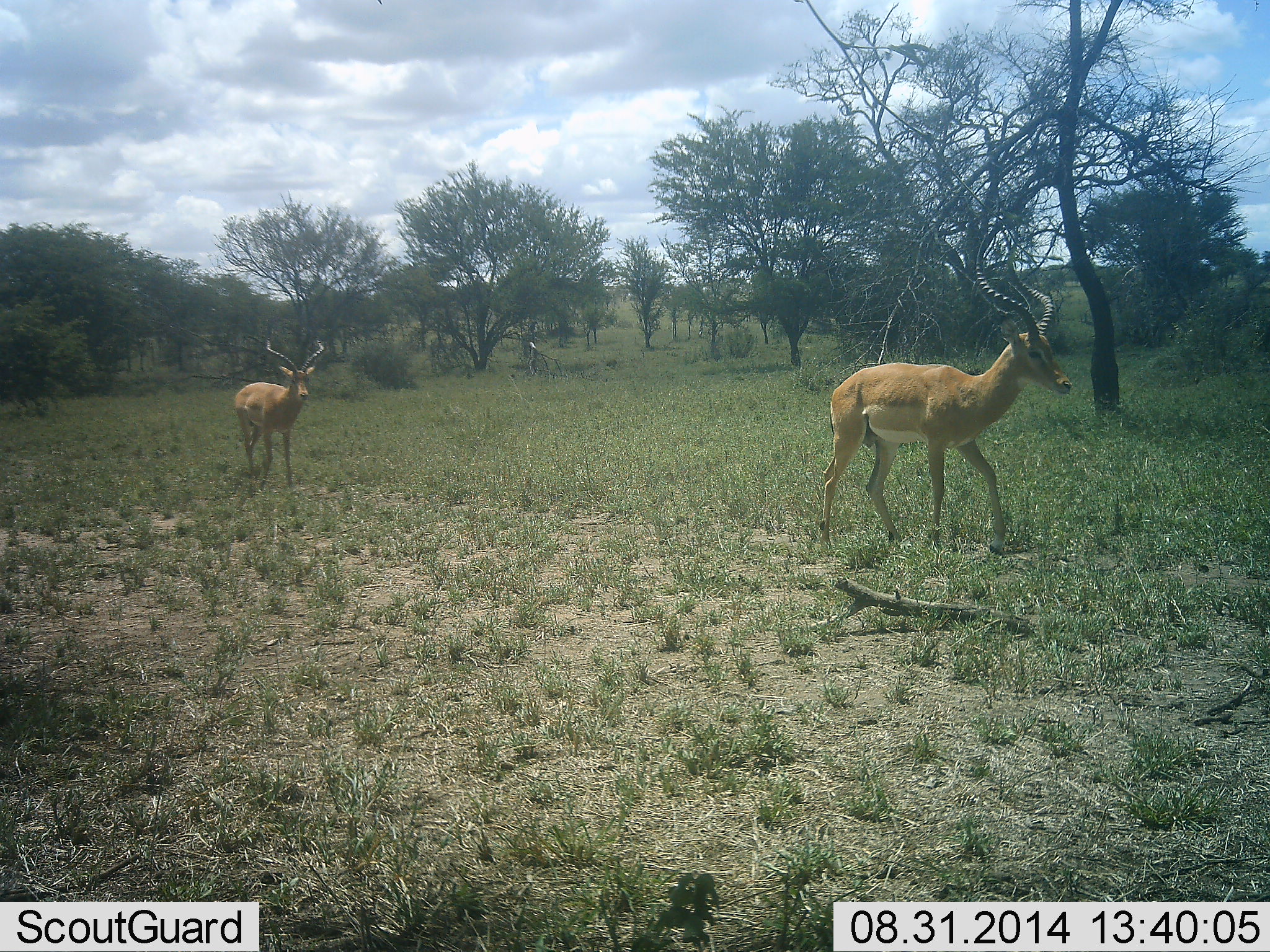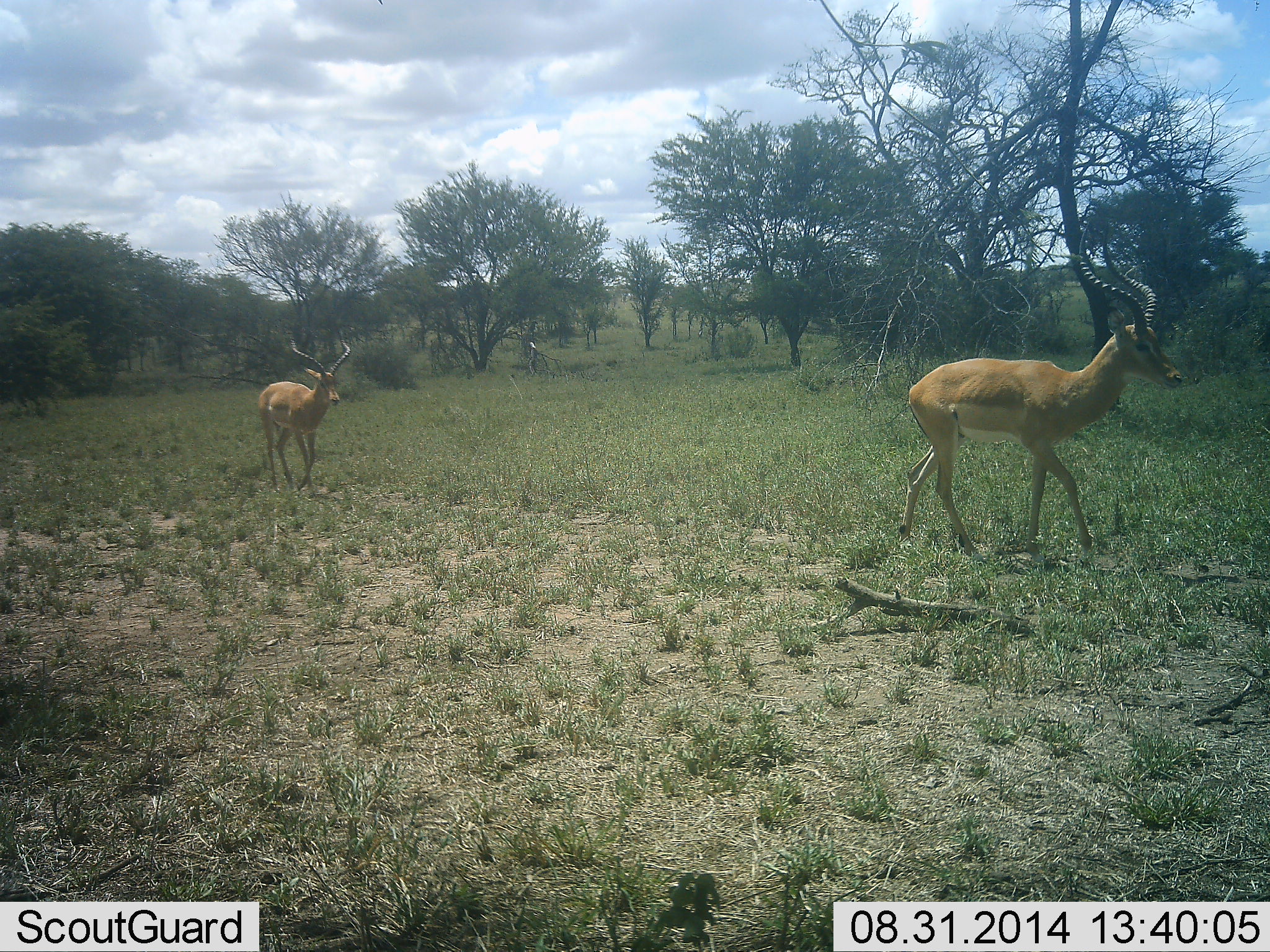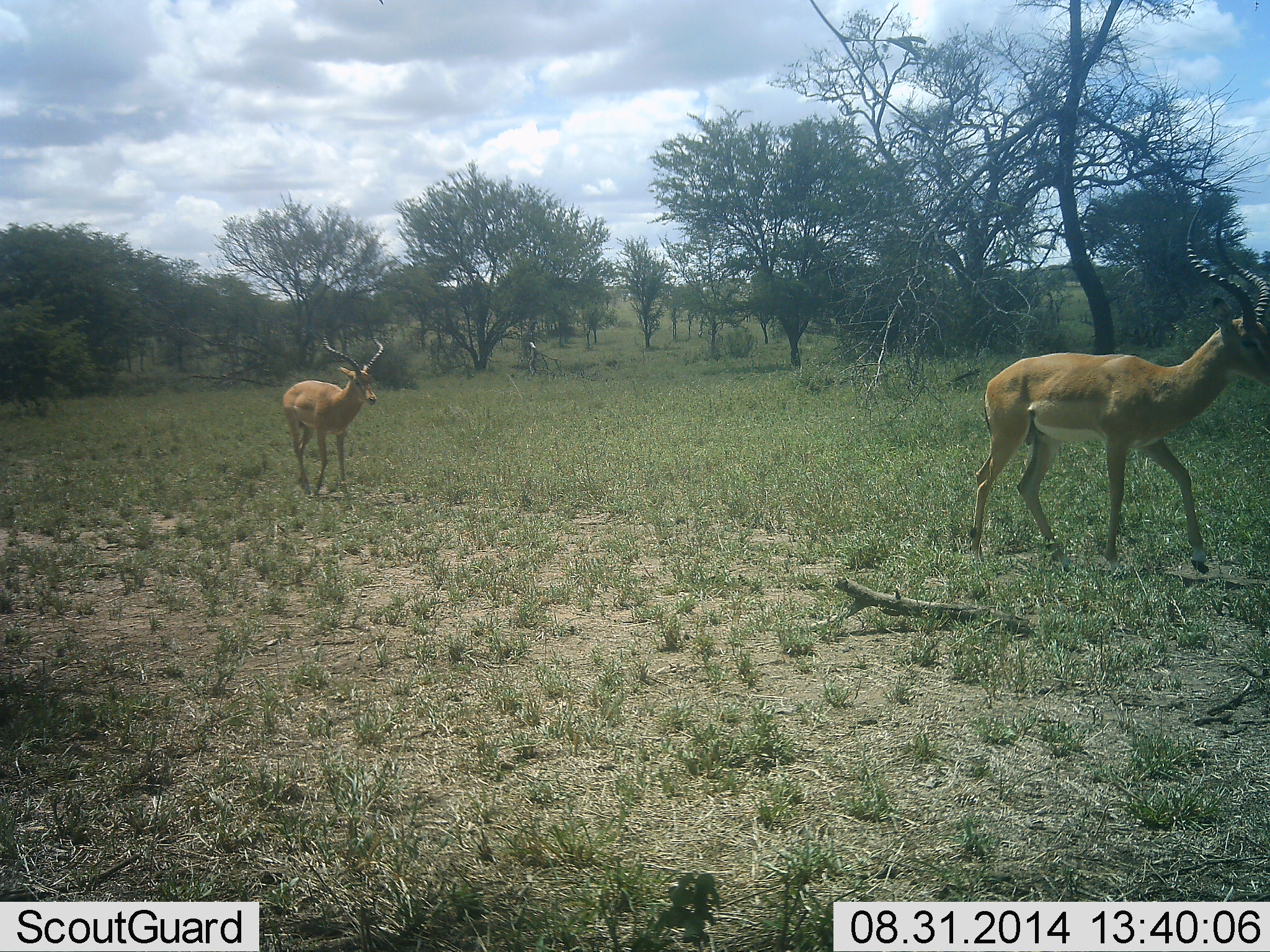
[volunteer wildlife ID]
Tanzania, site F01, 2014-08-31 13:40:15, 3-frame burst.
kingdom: Animalia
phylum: Chordata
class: Mammalia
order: Artiodactyla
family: Bovidae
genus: Aepyceros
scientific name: Aepyceros melampus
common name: impala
Impala (Aepyceros melampus), count 2. Behavior (volunteer vote fractions): standing 10%, resting 0%, moving 100%, interacting 0%. Young present (vote fraction): 0%. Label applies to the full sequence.